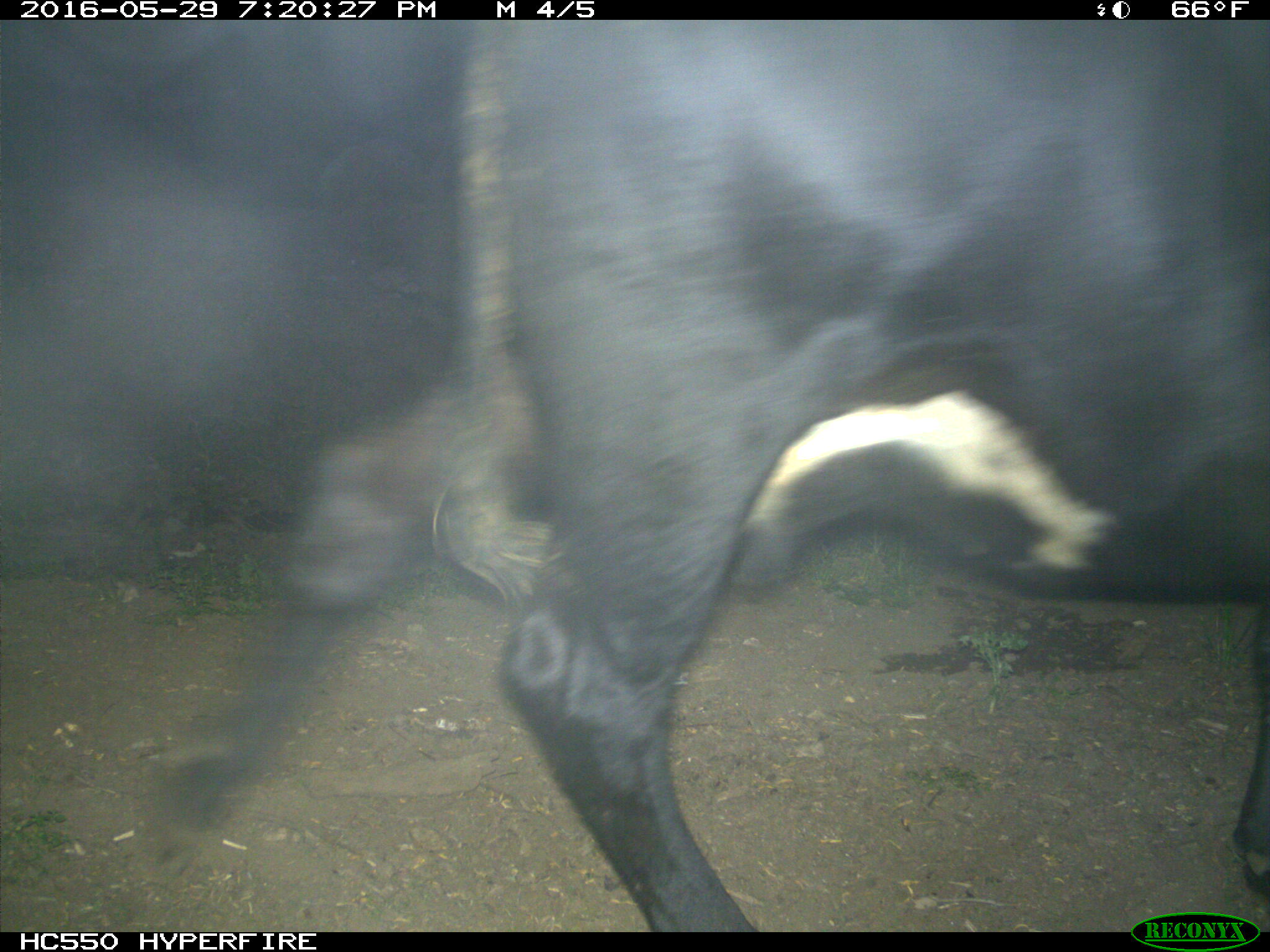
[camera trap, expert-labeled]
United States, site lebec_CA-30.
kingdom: Animalia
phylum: Chordata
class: Mammalia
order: Artiodactyla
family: Bovidae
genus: Bos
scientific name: Bos taurus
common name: domestic cow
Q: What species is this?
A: Bos taurus (domestic cow).